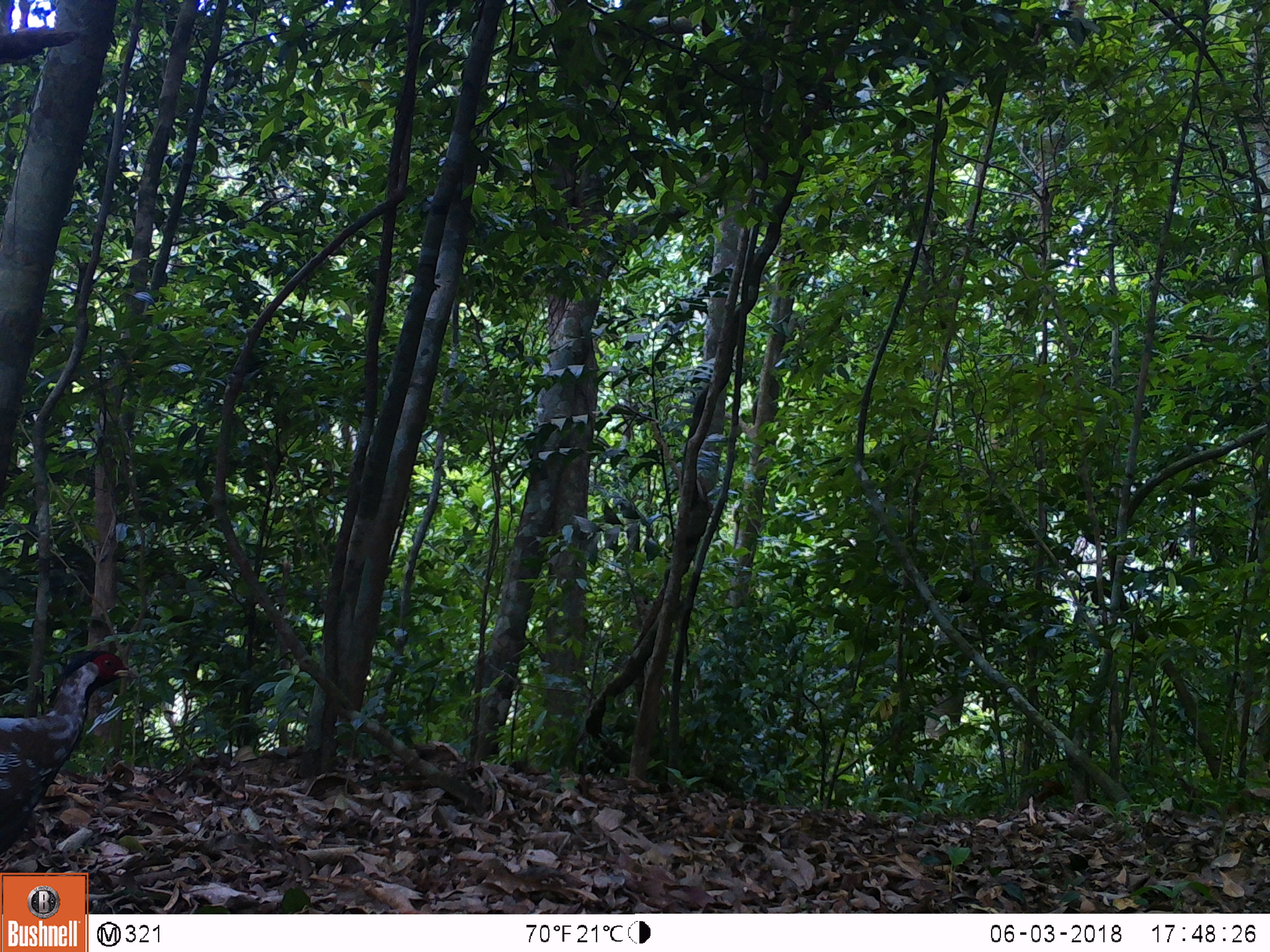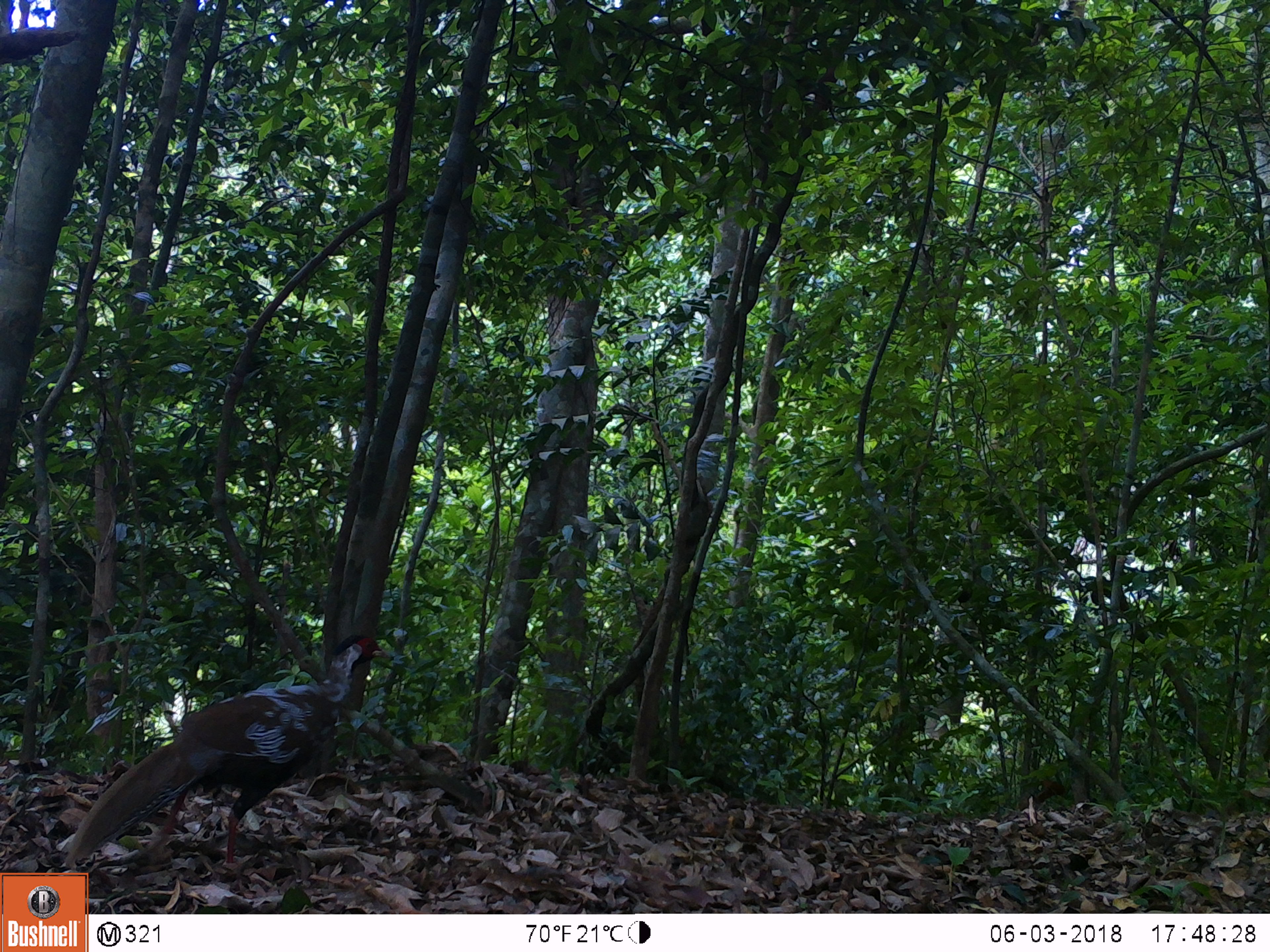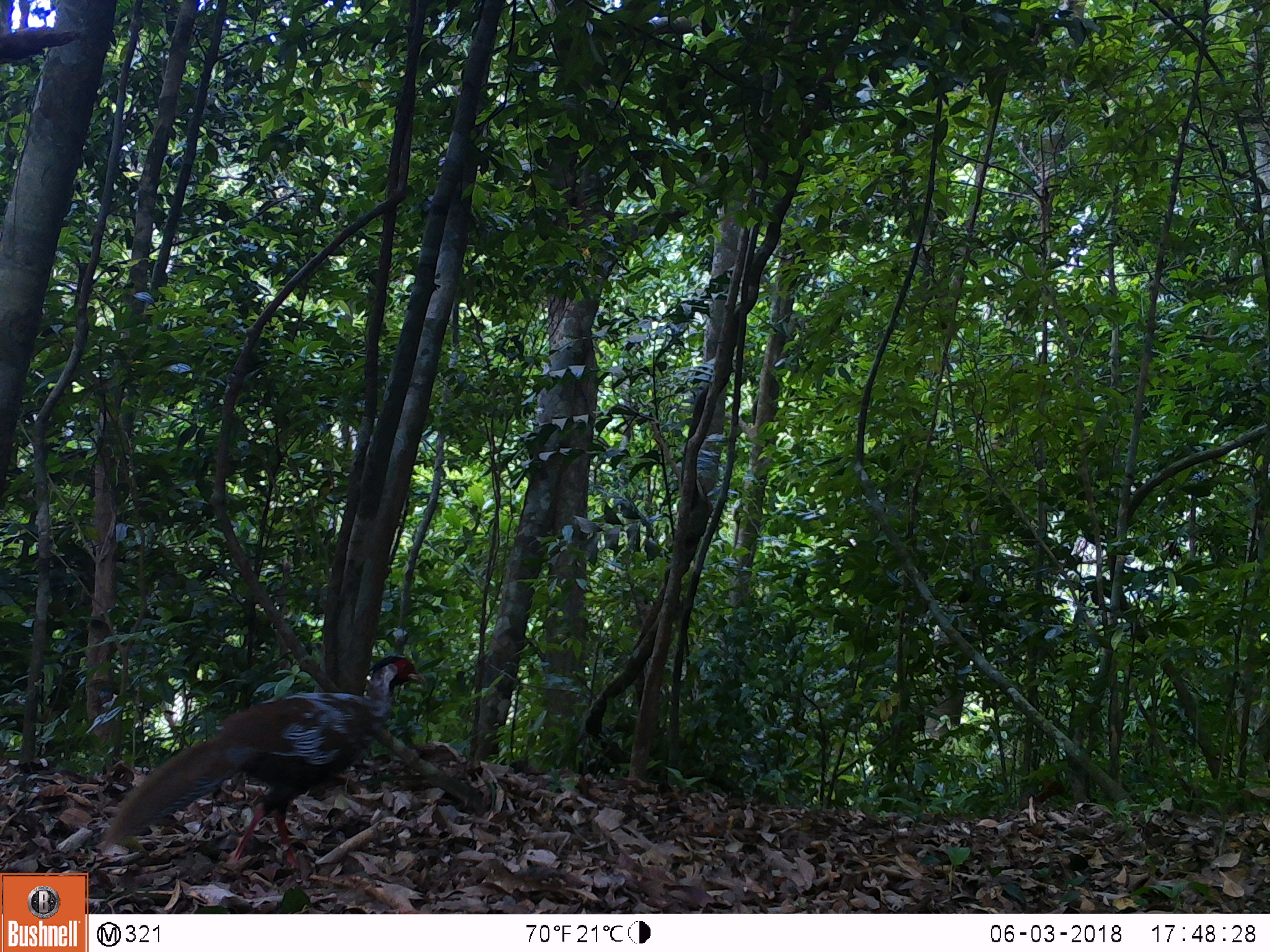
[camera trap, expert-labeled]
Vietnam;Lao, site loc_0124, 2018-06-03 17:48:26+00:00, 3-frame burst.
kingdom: Animalia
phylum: Chordata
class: Aves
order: Galliformes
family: Phasianidae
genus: Lophura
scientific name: Lophura nycthemera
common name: silver pheasant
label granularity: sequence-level